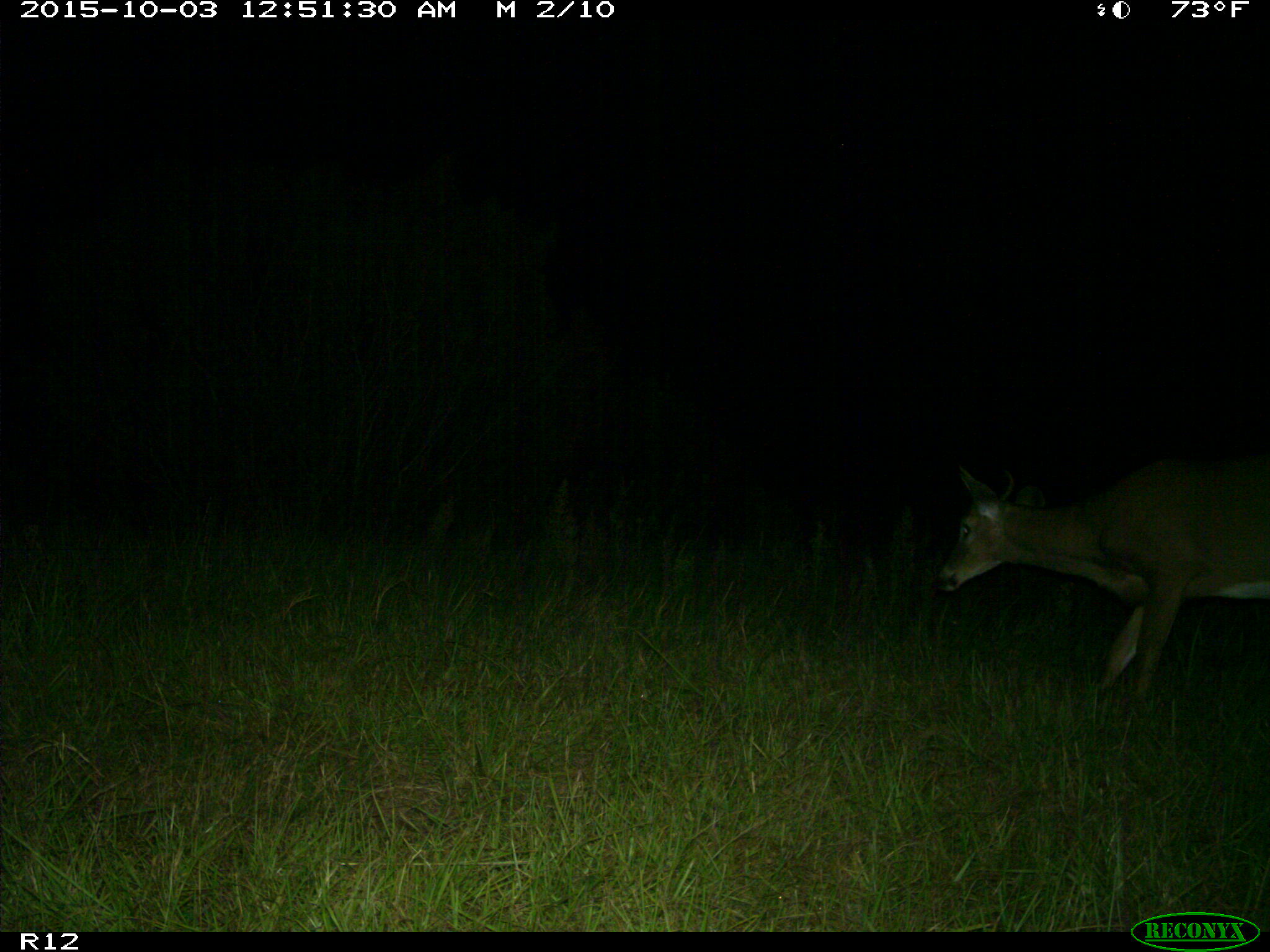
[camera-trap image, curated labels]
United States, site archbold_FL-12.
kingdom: Animalia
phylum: Chordata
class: Mammalia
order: Artiodactyla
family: Cervidae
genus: Odocoileus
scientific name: Odocoileus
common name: deer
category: unidentified deer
Unidentified deer (deer) (Odocoileus).